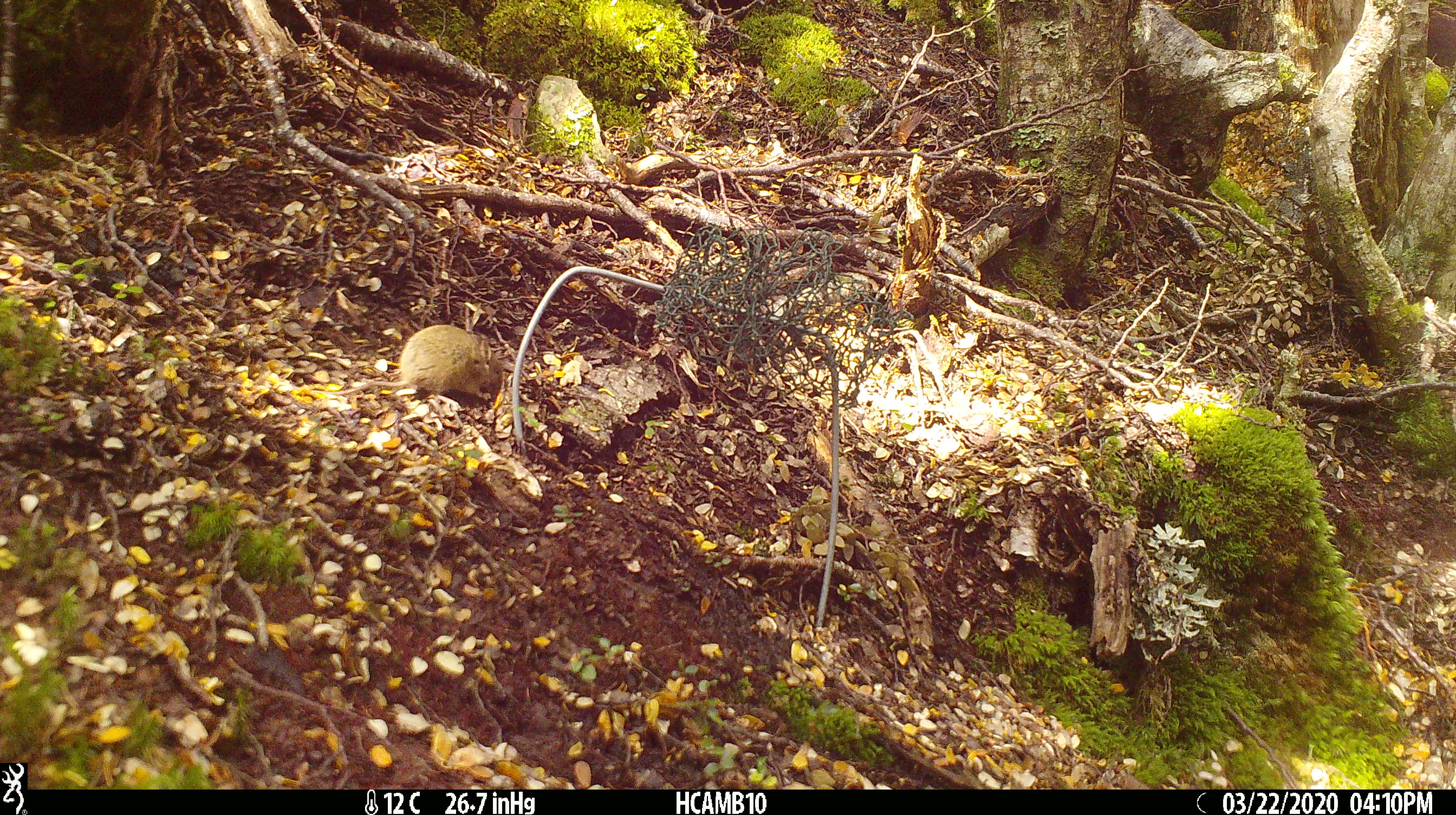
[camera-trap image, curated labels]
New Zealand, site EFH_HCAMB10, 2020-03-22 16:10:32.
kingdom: Animalia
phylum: Chordata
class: Mammalia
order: Rodentia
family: Muridae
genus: Mus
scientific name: Mus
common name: mouse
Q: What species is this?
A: Mouse (Mus).